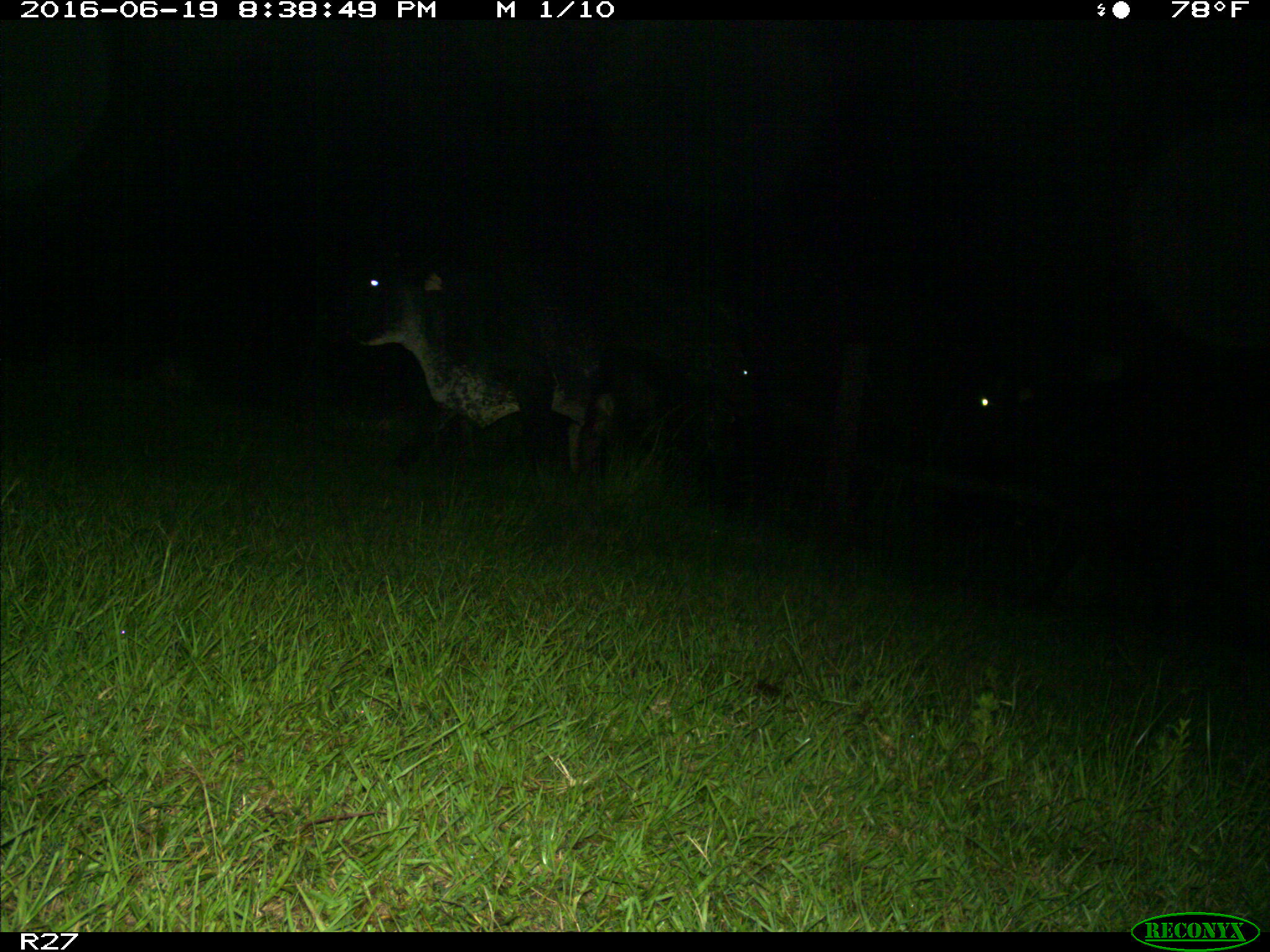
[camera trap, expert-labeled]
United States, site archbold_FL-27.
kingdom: Animalia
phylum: Chordata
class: Mammalia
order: Artiodactyla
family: Bovidae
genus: Bos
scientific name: Bos taurus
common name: domestic cow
Bos taurus (domestic cow).